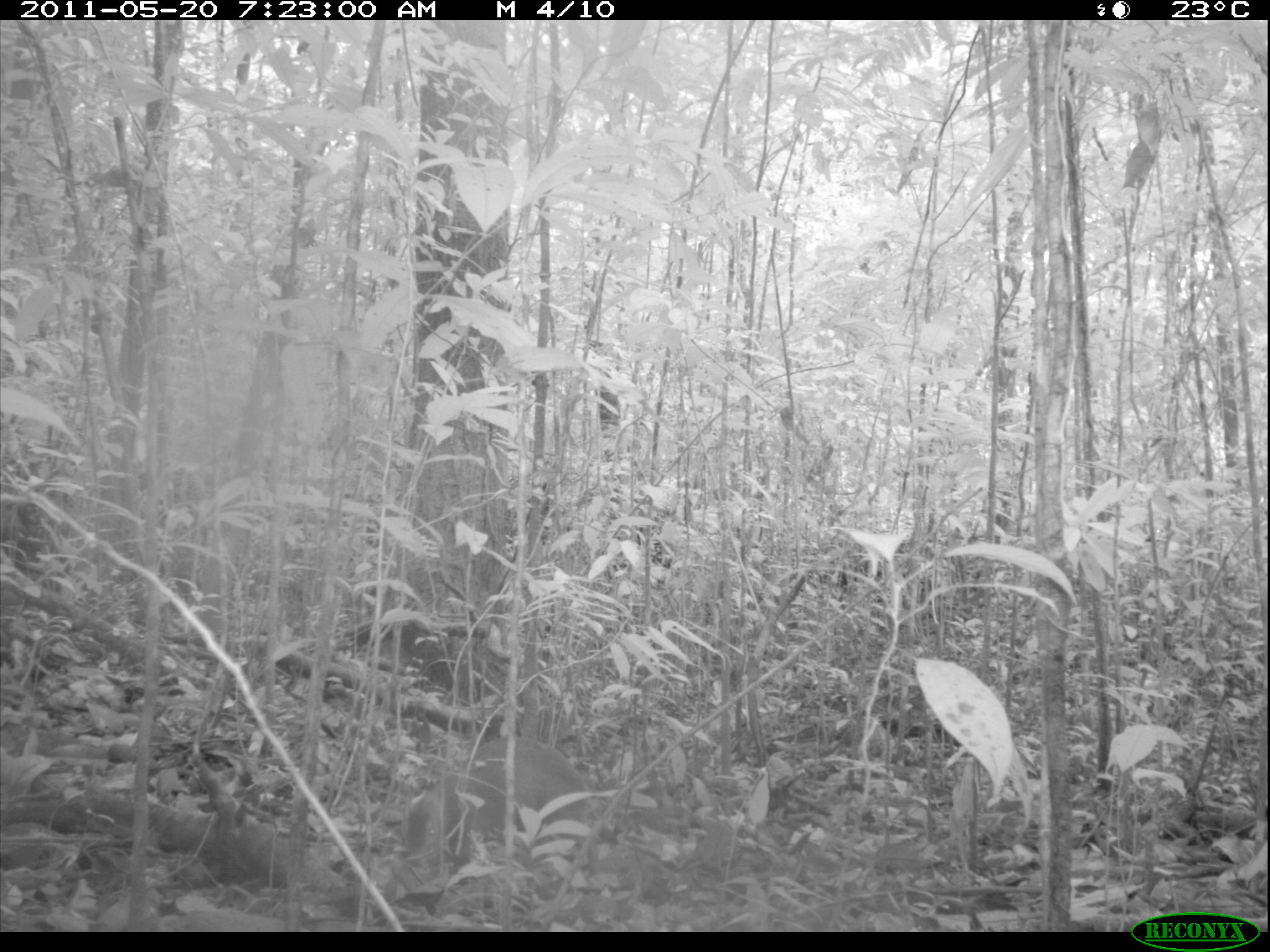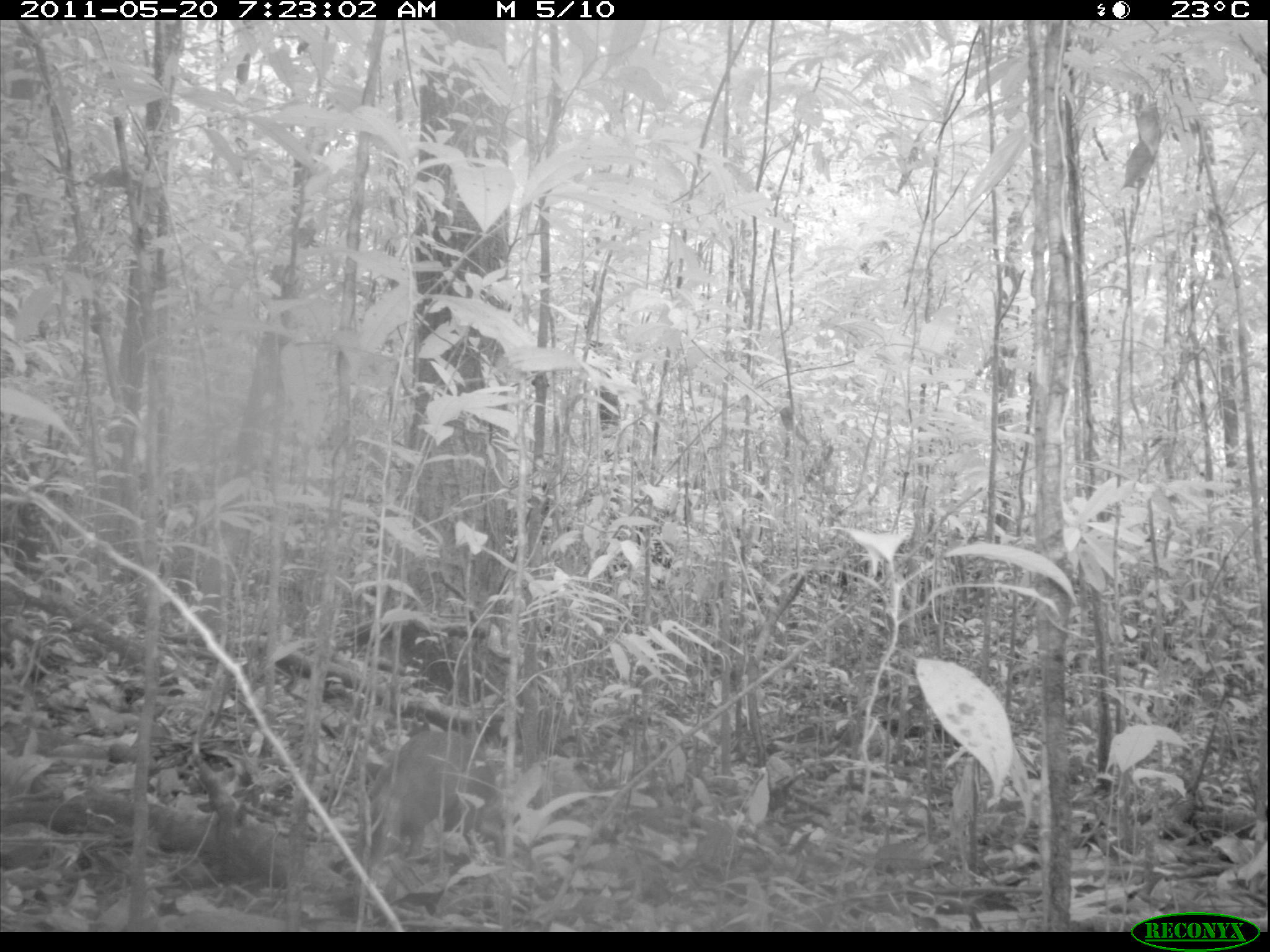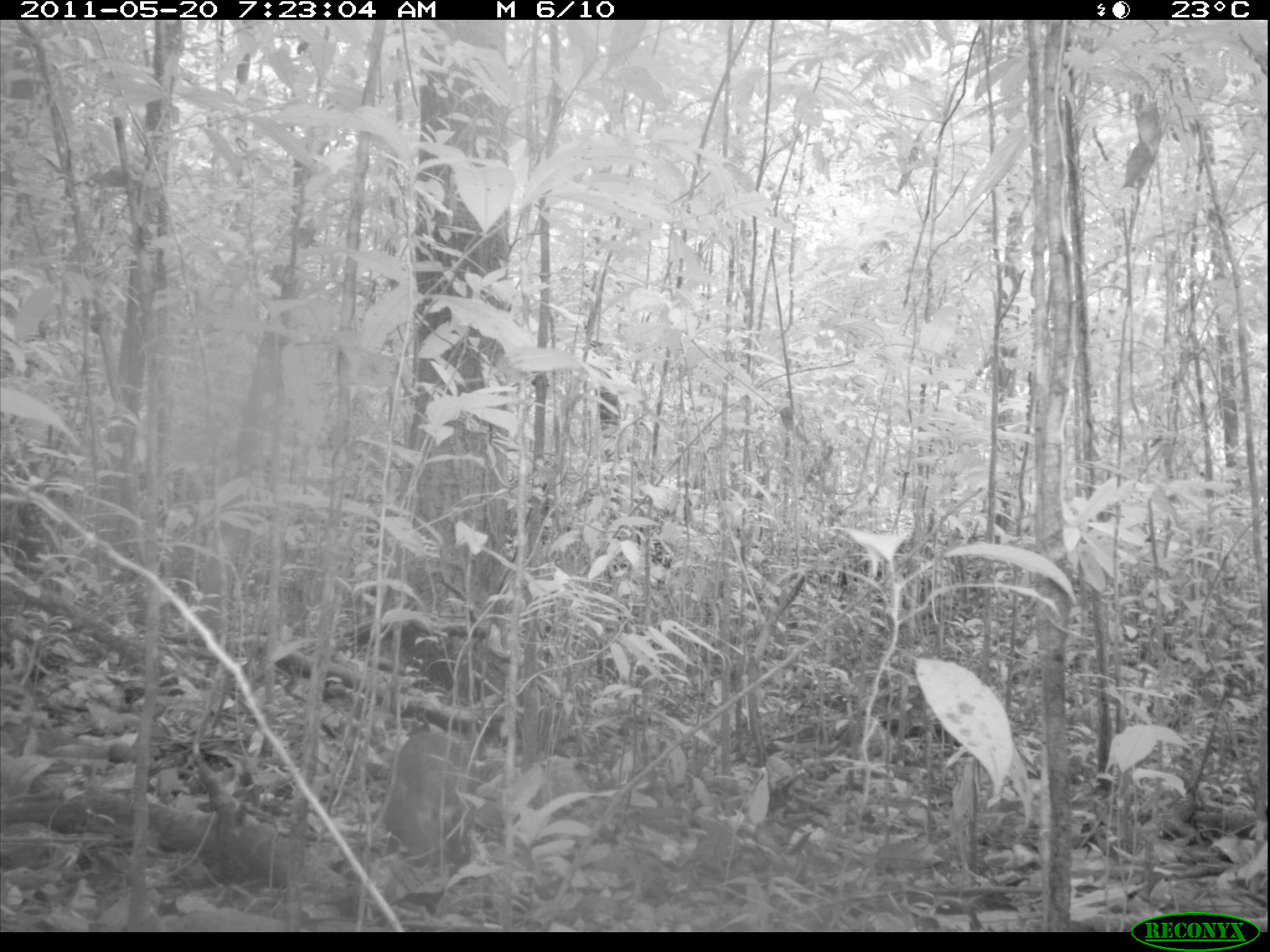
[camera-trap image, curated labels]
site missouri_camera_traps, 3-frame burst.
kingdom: Animalia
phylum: Chordata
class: Mammalia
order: Rodentia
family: Dasyproctidae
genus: Dasyprocta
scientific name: Dasyprocta coibae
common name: coiban agouti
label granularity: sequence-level